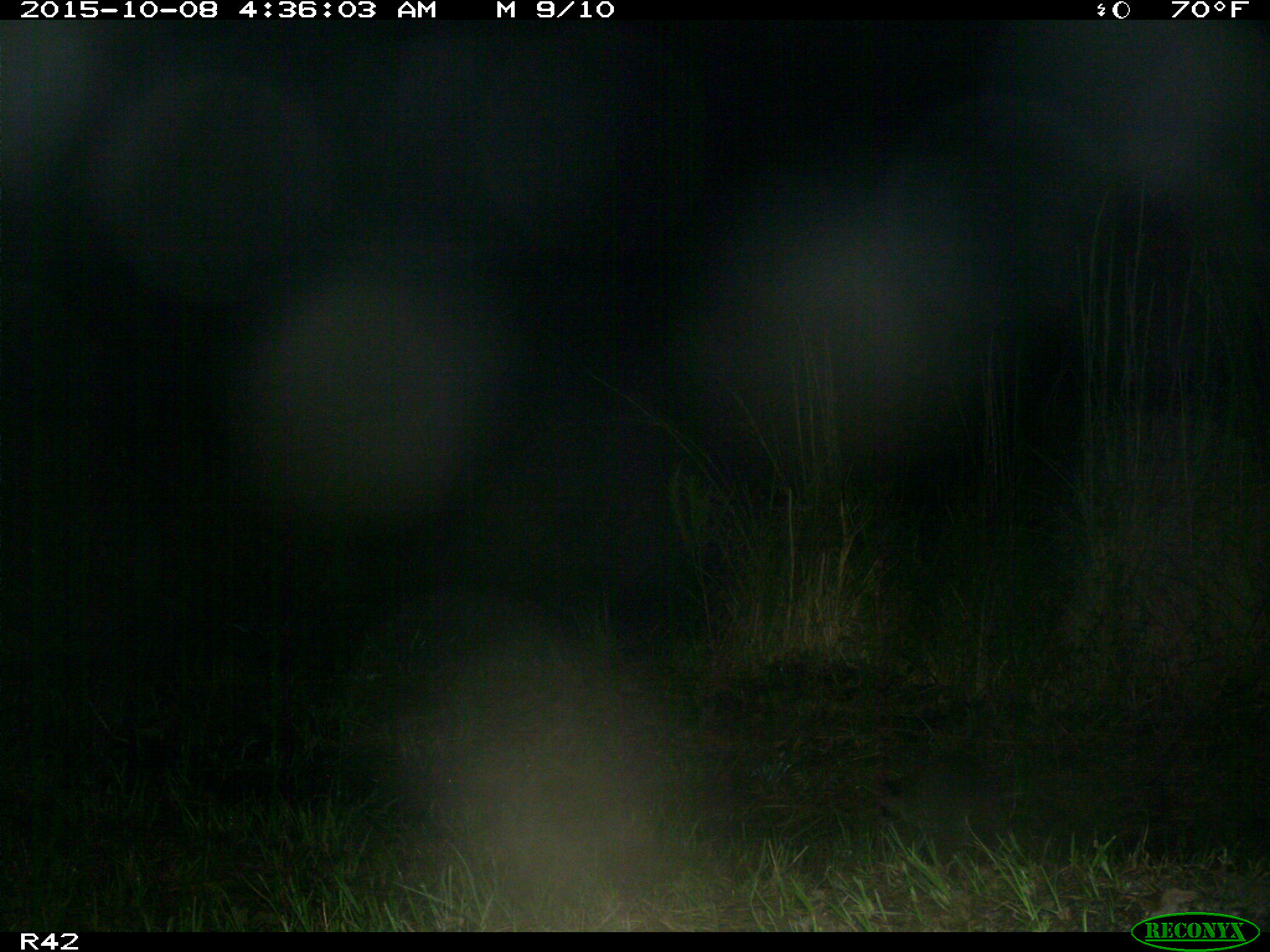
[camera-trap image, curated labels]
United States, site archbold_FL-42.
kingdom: Animalia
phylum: Chordata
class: Mammalia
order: Carnivora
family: Procyonidae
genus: Procyon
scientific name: Procyon lotor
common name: common raccoon